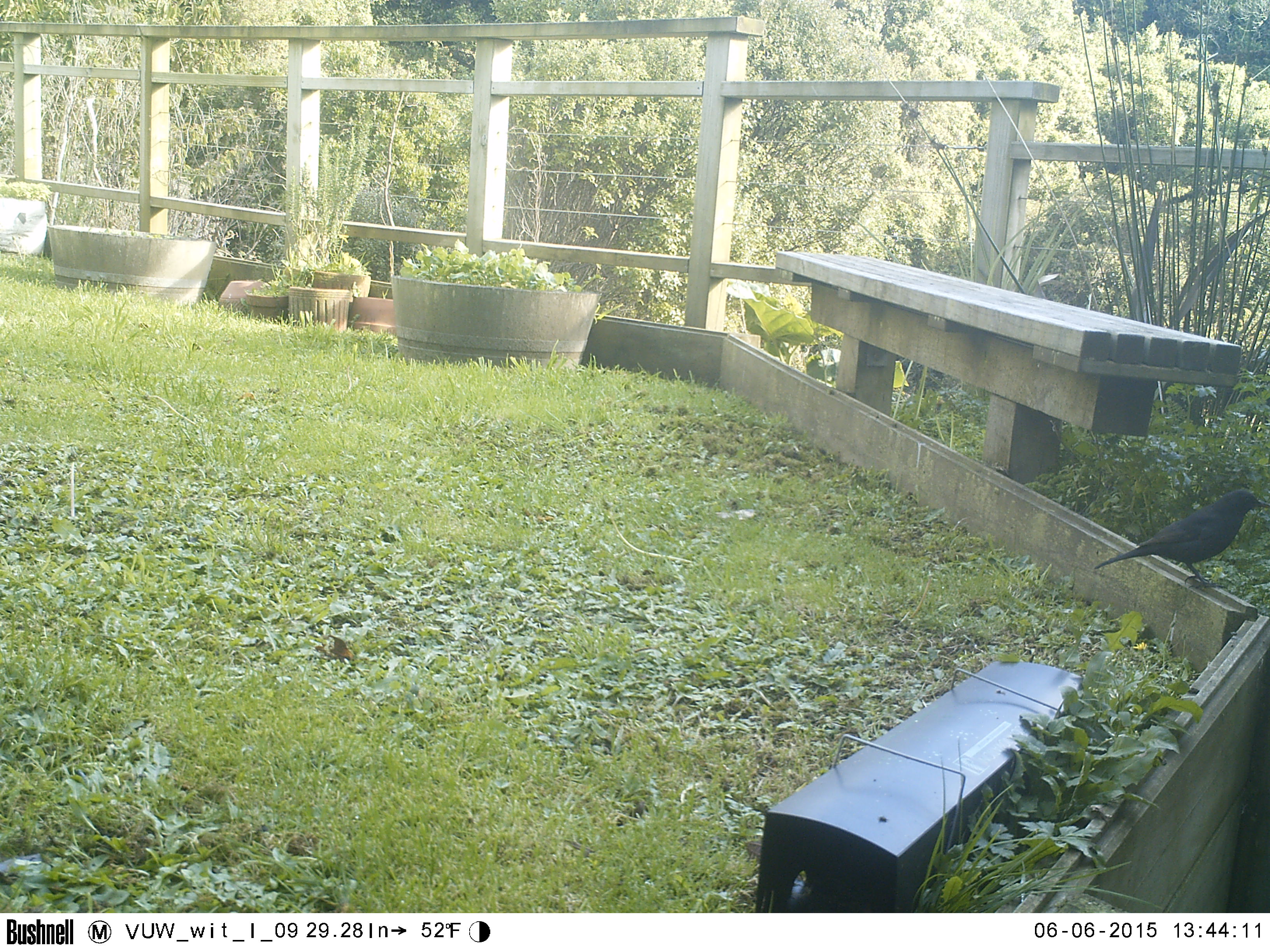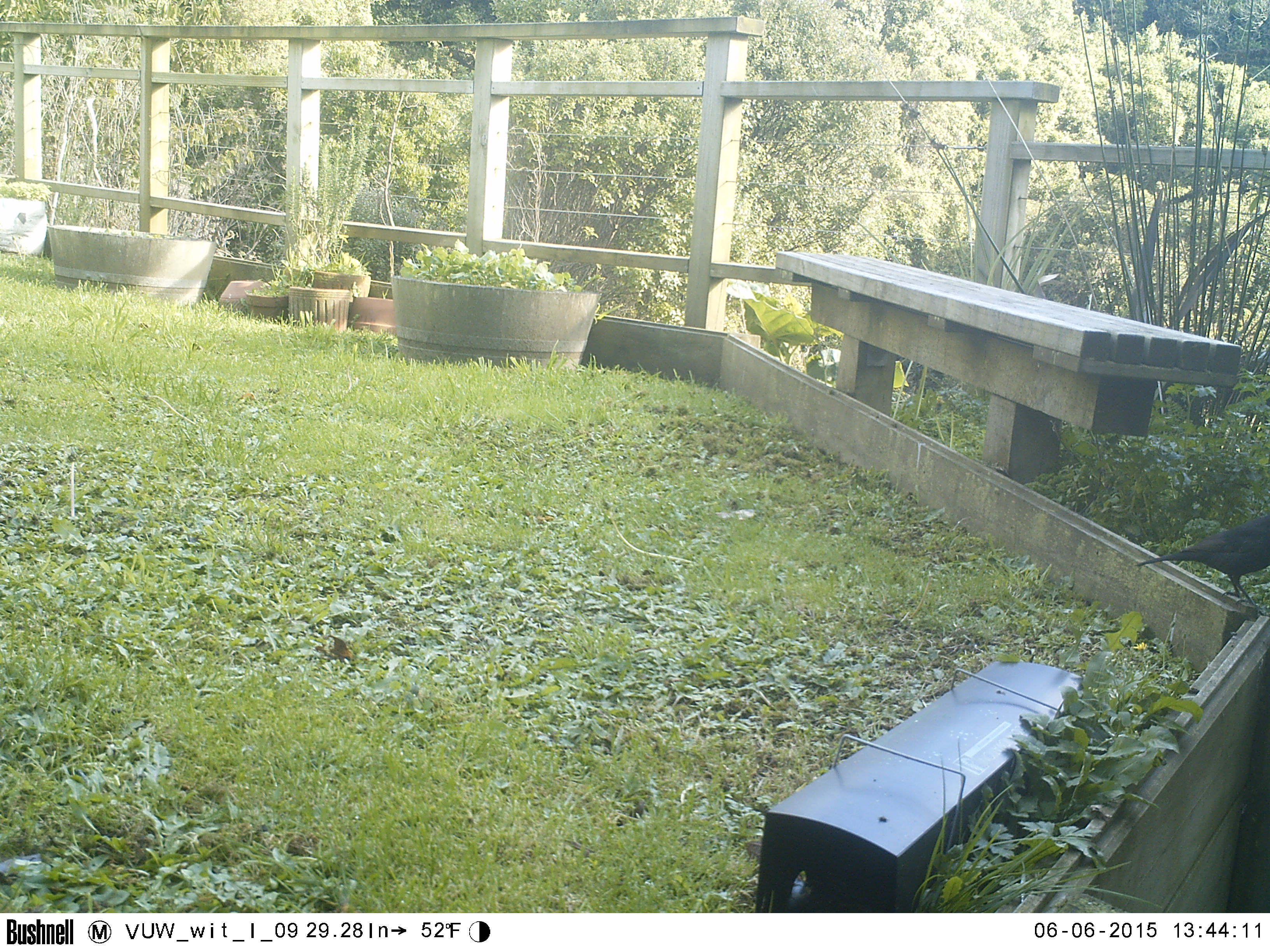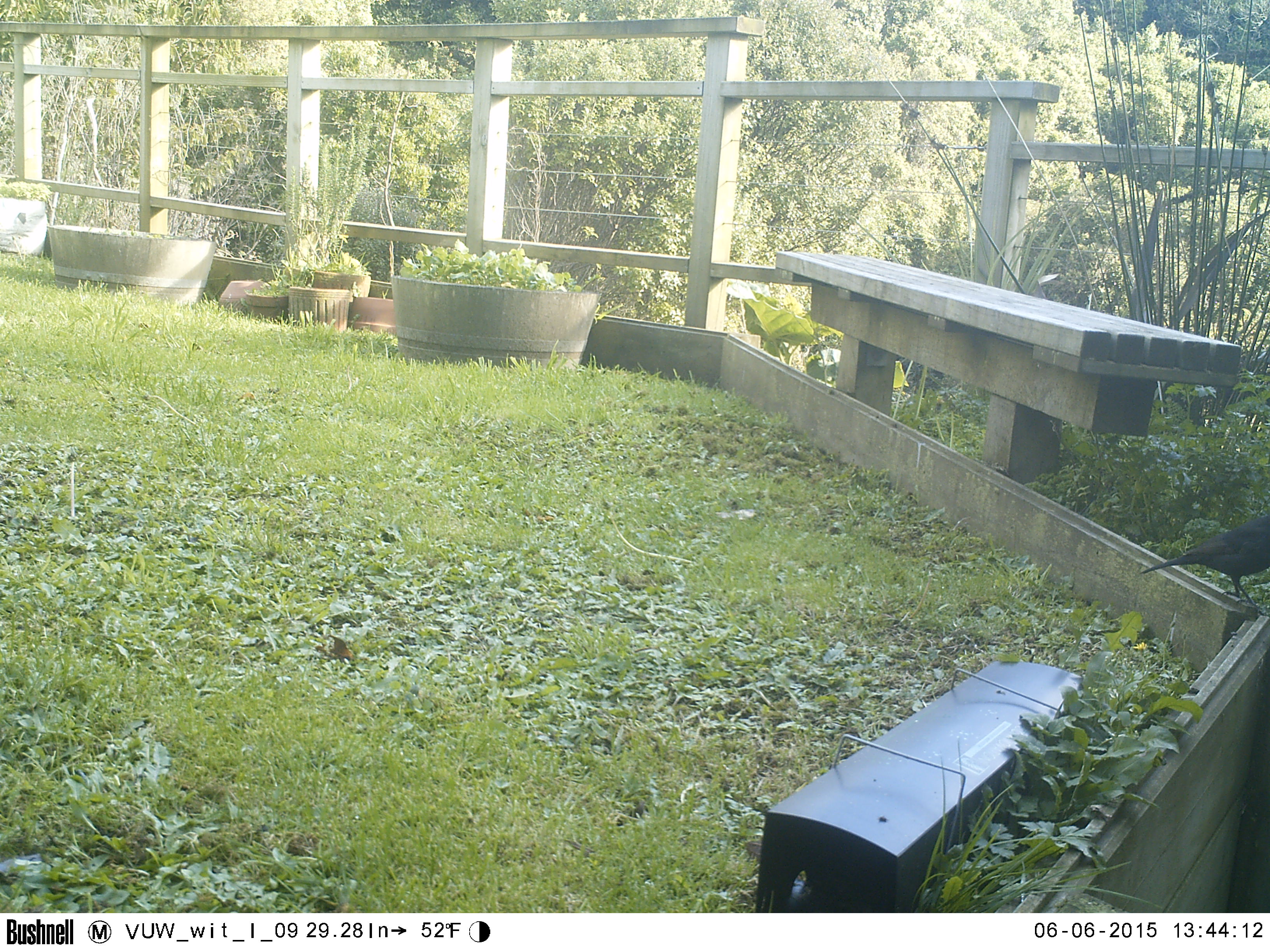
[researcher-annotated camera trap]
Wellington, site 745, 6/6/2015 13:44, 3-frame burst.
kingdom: Animalia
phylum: Chordata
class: Aves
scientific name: Aves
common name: bird